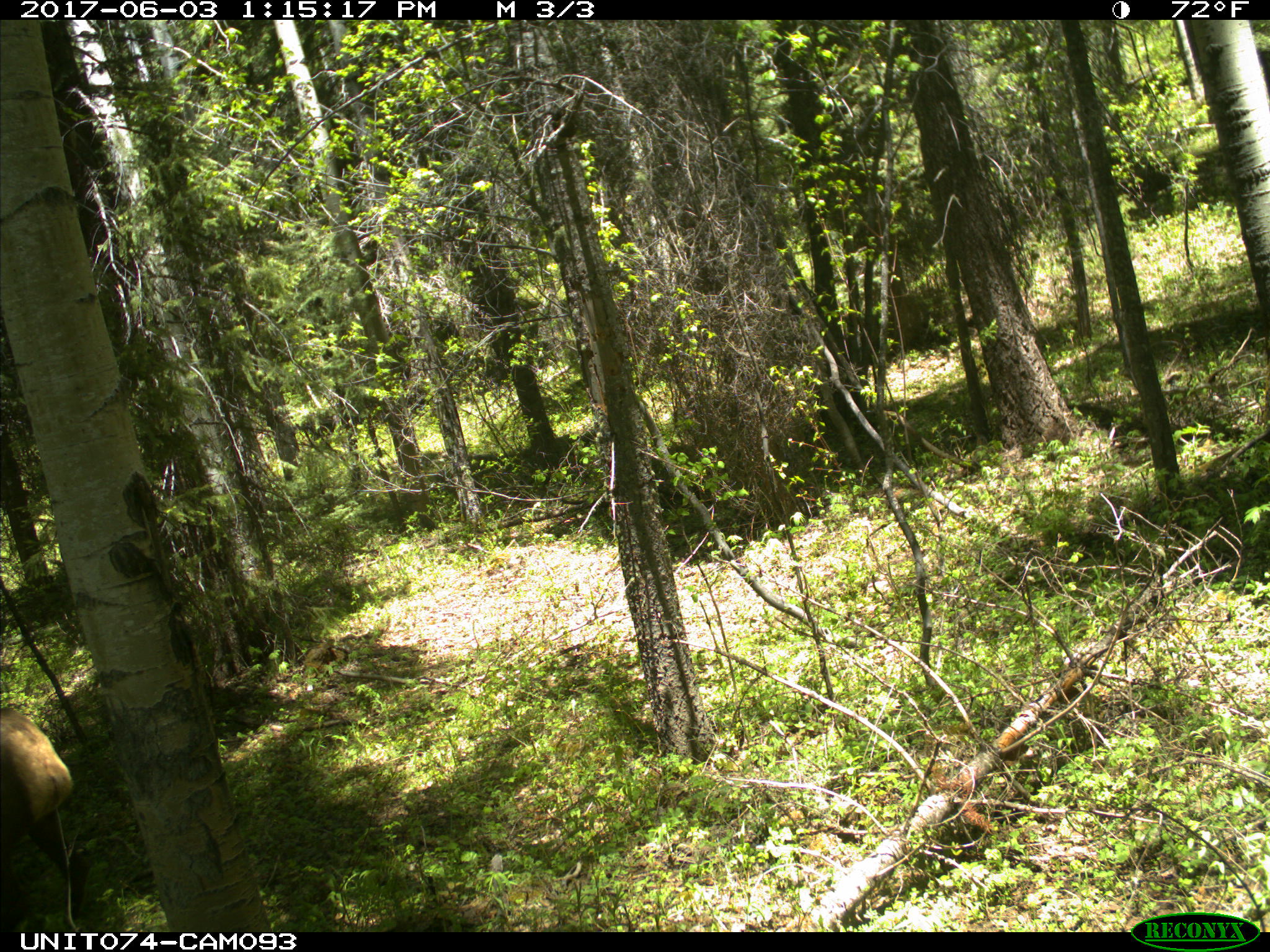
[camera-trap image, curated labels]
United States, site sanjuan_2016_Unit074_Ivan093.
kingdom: Animalia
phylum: Chordata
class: Mammalia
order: Artiodactyla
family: Cervidae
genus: Cervus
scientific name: Cervus elaphus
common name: red deer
Cervus elaphus (red deer).